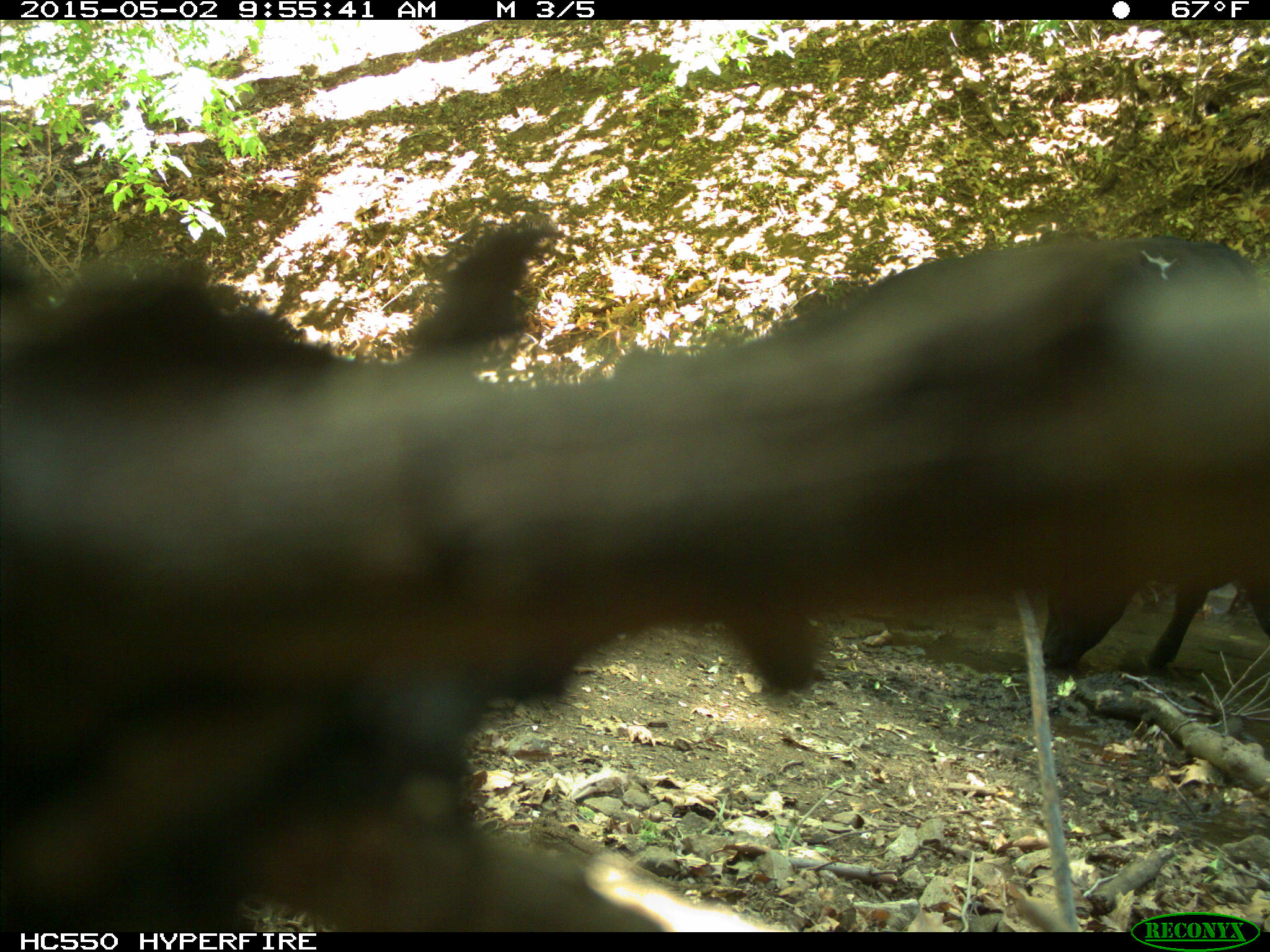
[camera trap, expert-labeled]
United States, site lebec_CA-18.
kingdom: Animalia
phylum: Chordata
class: Mammalia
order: Artiodactyla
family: Bovidae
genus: Bos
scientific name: Bos taurus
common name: domestic cow